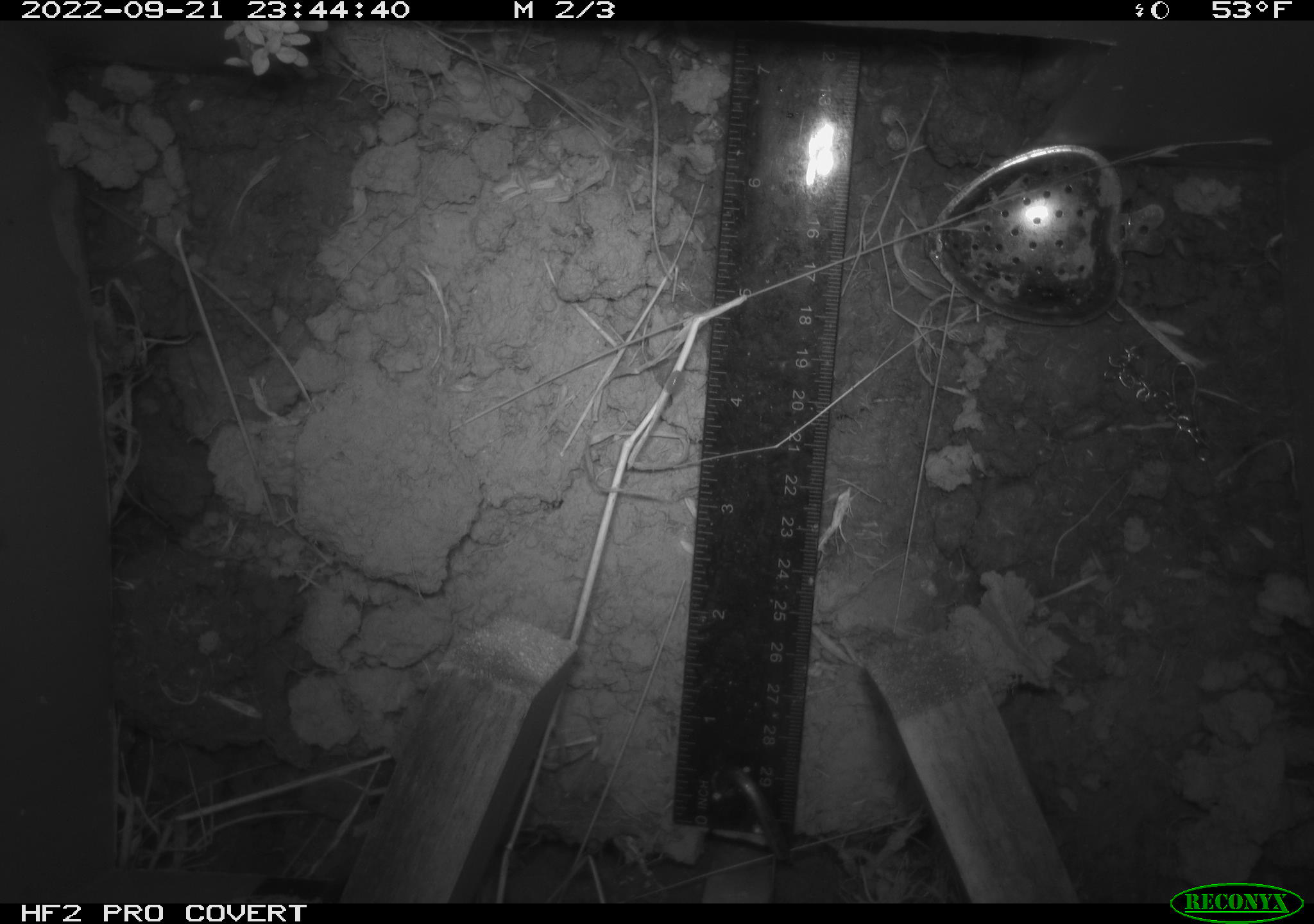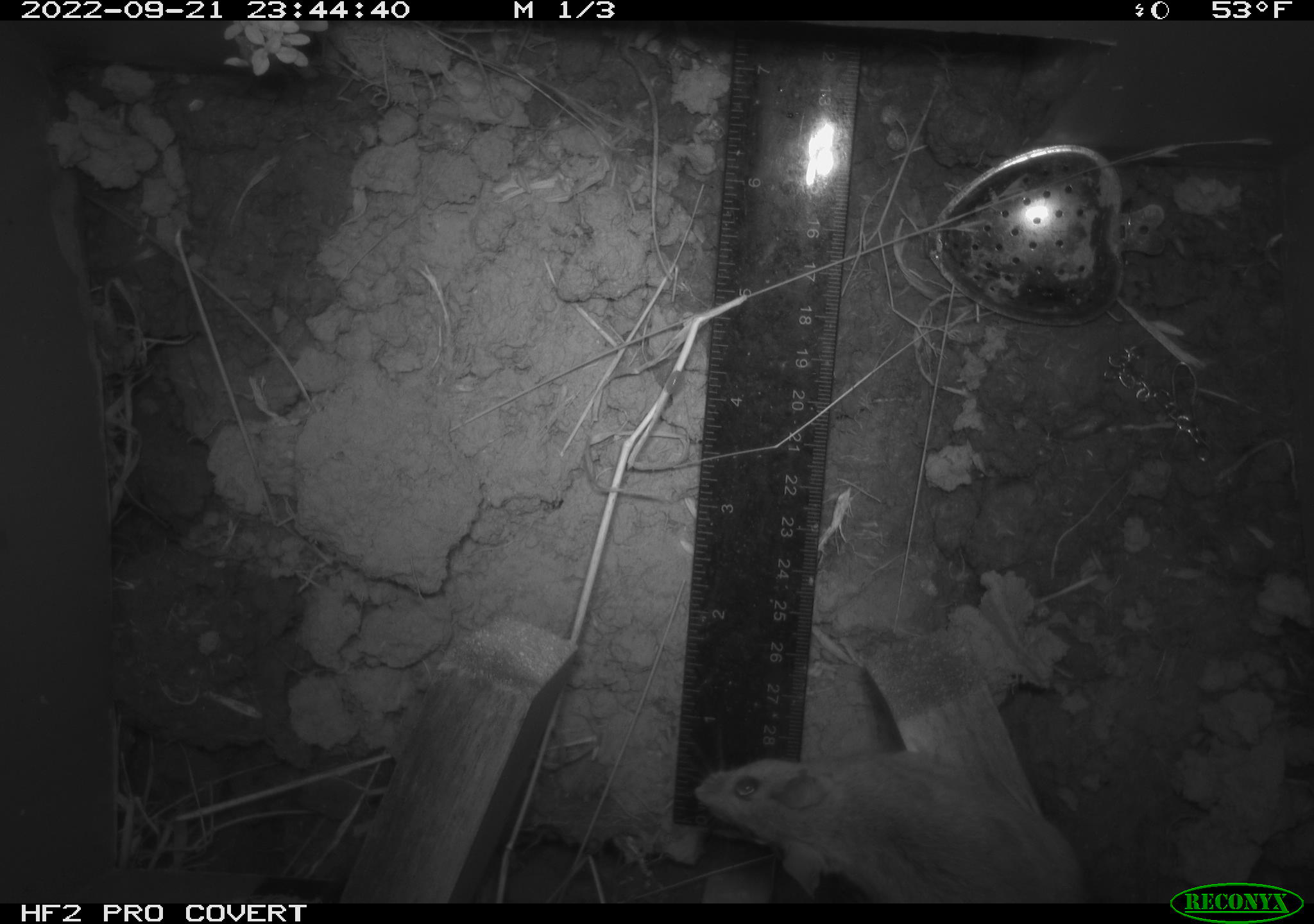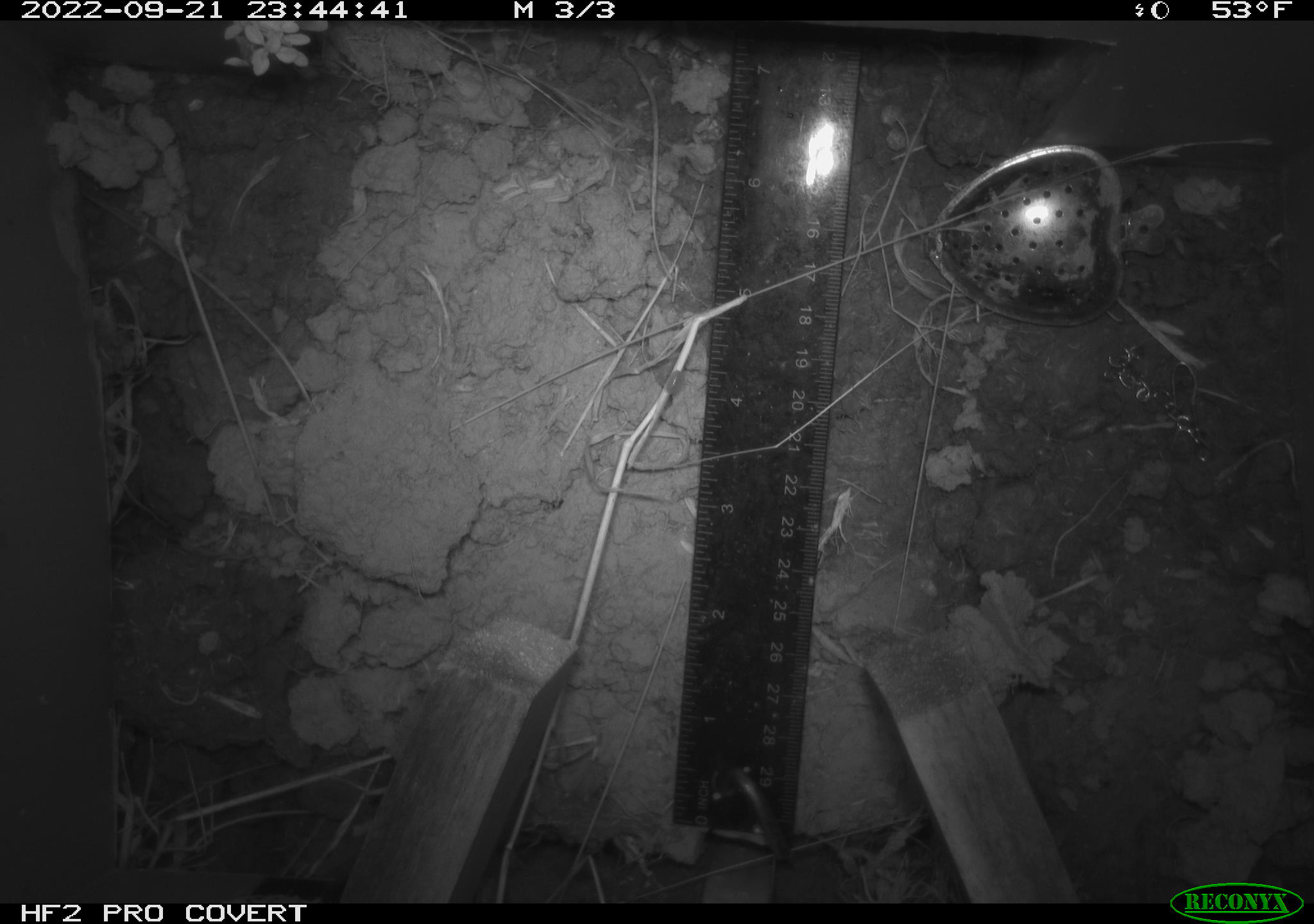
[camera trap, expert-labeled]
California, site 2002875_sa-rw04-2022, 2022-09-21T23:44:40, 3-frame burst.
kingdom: Animalia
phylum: Chordata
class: Mammalia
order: Rodentia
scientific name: Rodentia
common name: mouse species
Mouse species (Rodentia).